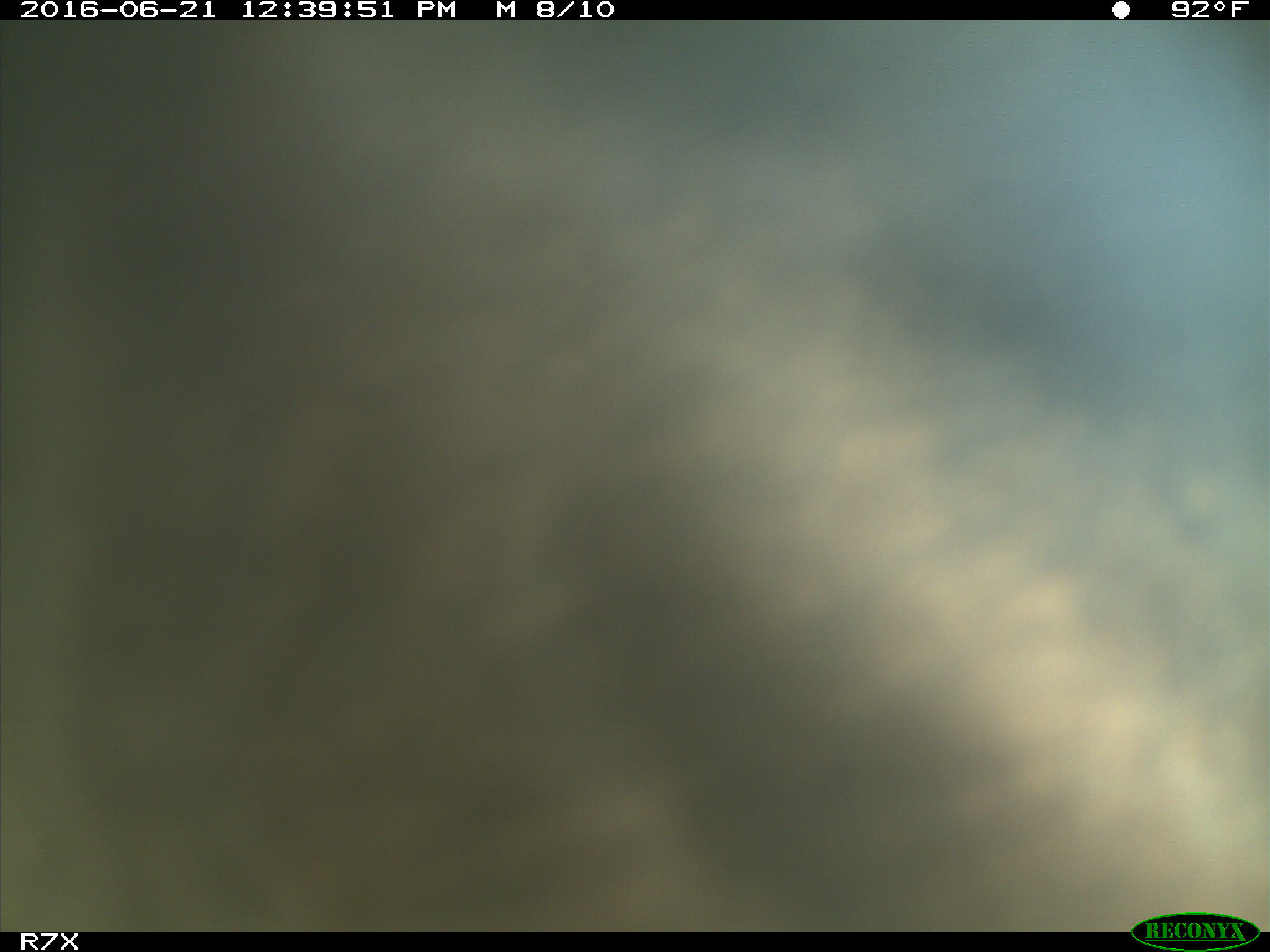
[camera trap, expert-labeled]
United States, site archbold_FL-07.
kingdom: Animalia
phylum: Chordata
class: Mammalia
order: Artiodactyla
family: Bovidae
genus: Bos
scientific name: Bos taurus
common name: domestic cow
Bos taurus (domestic cow).